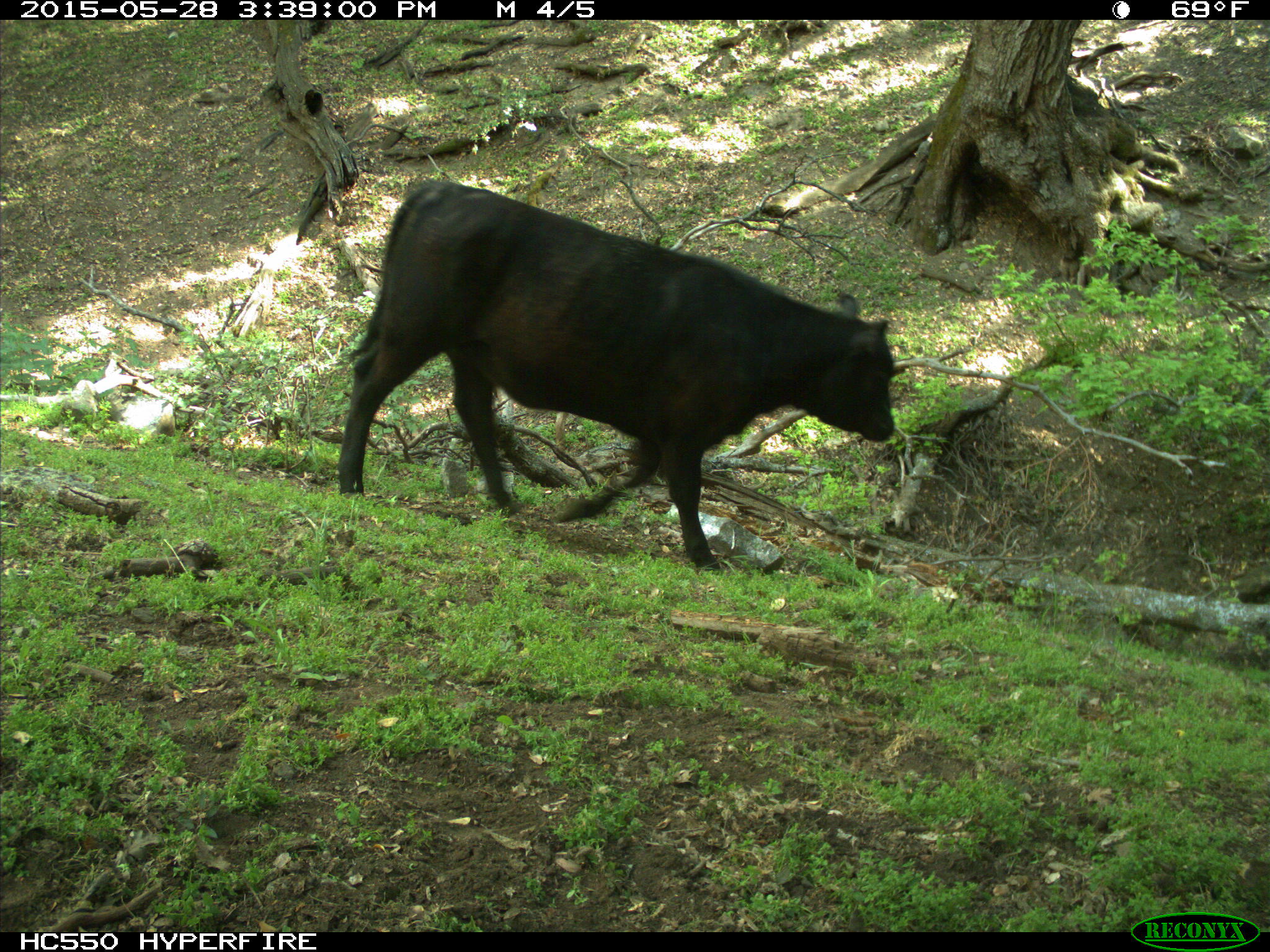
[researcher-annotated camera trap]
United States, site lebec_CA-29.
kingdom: Animalia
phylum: Chordata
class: Mammalia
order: Artiodactyla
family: Bovidae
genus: Bos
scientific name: Bos taurus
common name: domestic cow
Bos taurus (domestic cow).